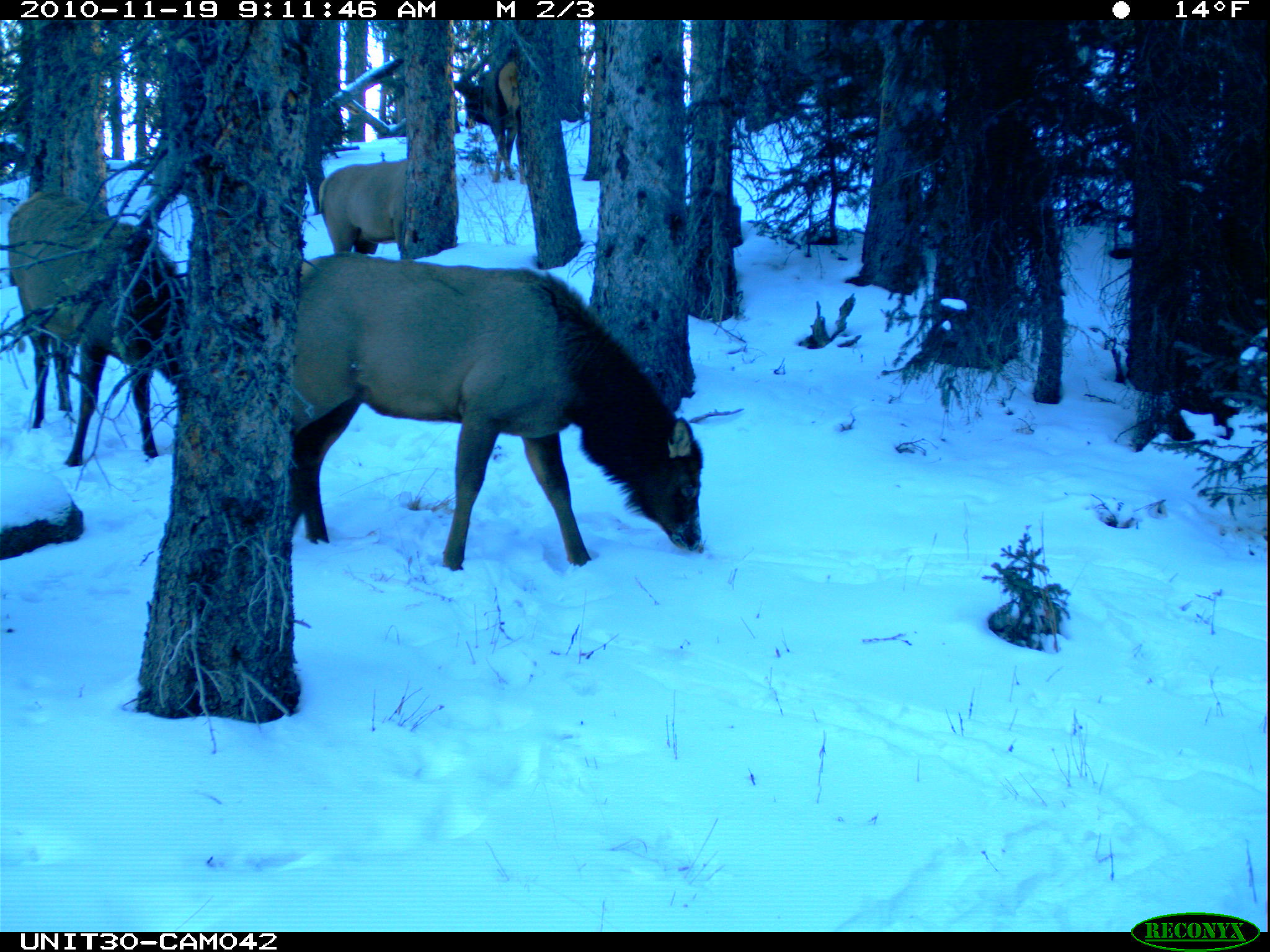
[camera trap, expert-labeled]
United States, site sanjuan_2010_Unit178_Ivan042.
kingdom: Animalia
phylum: Chordata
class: Mammalia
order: Artiodactyla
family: Cervidae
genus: Cervus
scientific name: Cervus elaphus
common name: red deer